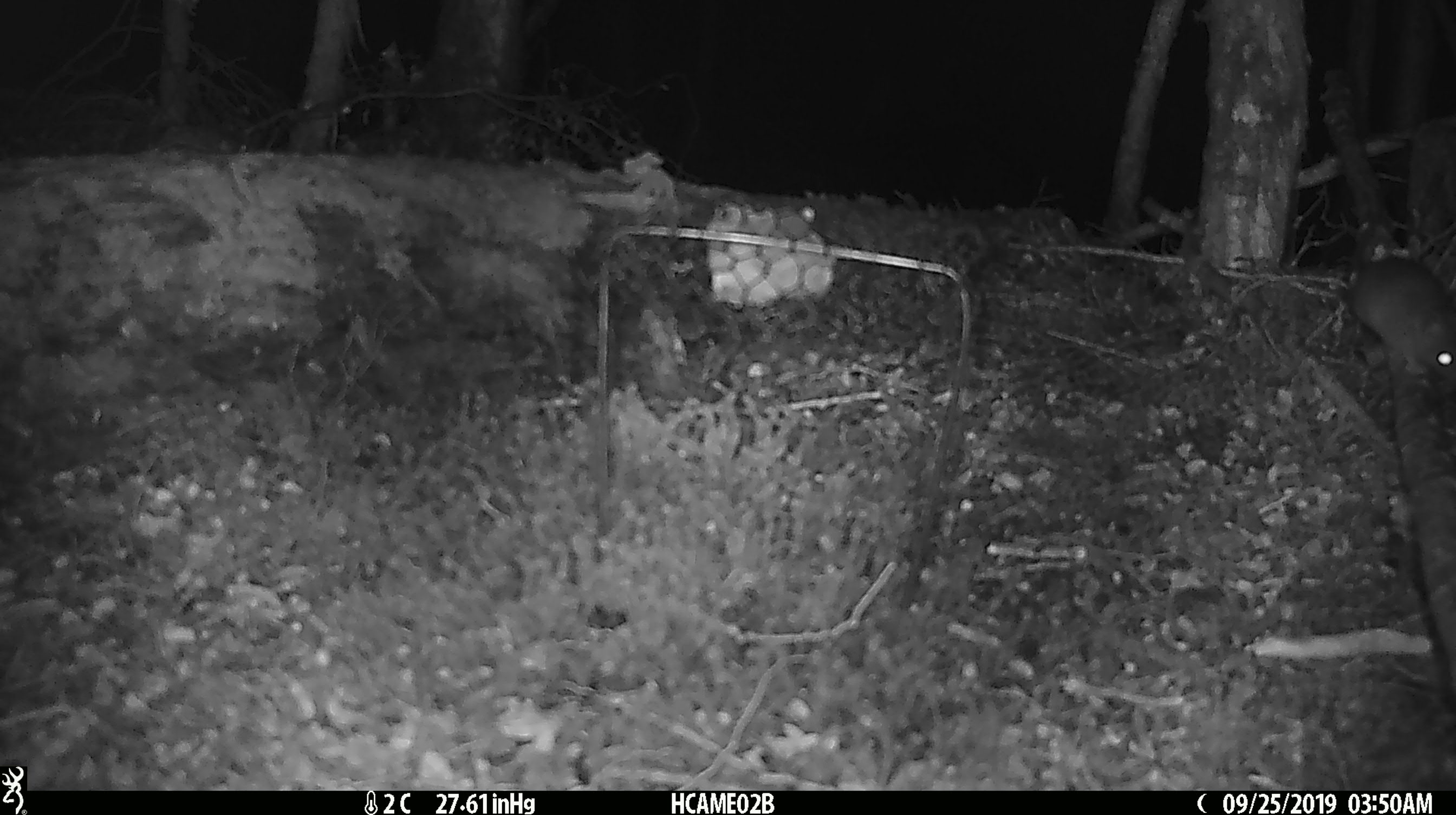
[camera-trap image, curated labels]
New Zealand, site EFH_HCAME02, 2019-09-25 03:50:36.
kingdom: Animalia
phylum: Chordata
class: Mammalia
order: Rodentia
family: Muridae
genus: Mus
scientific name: Mus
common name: mouse